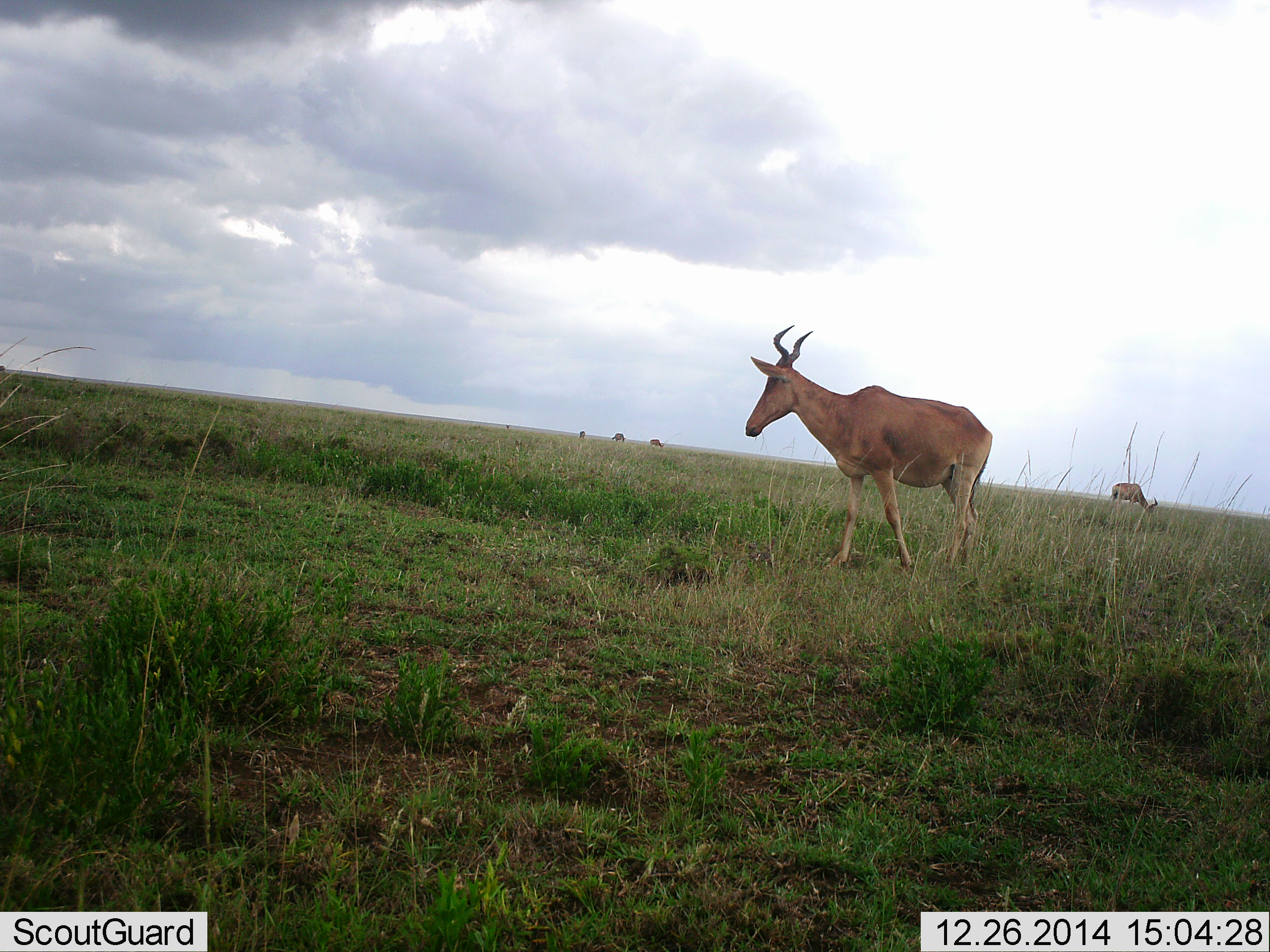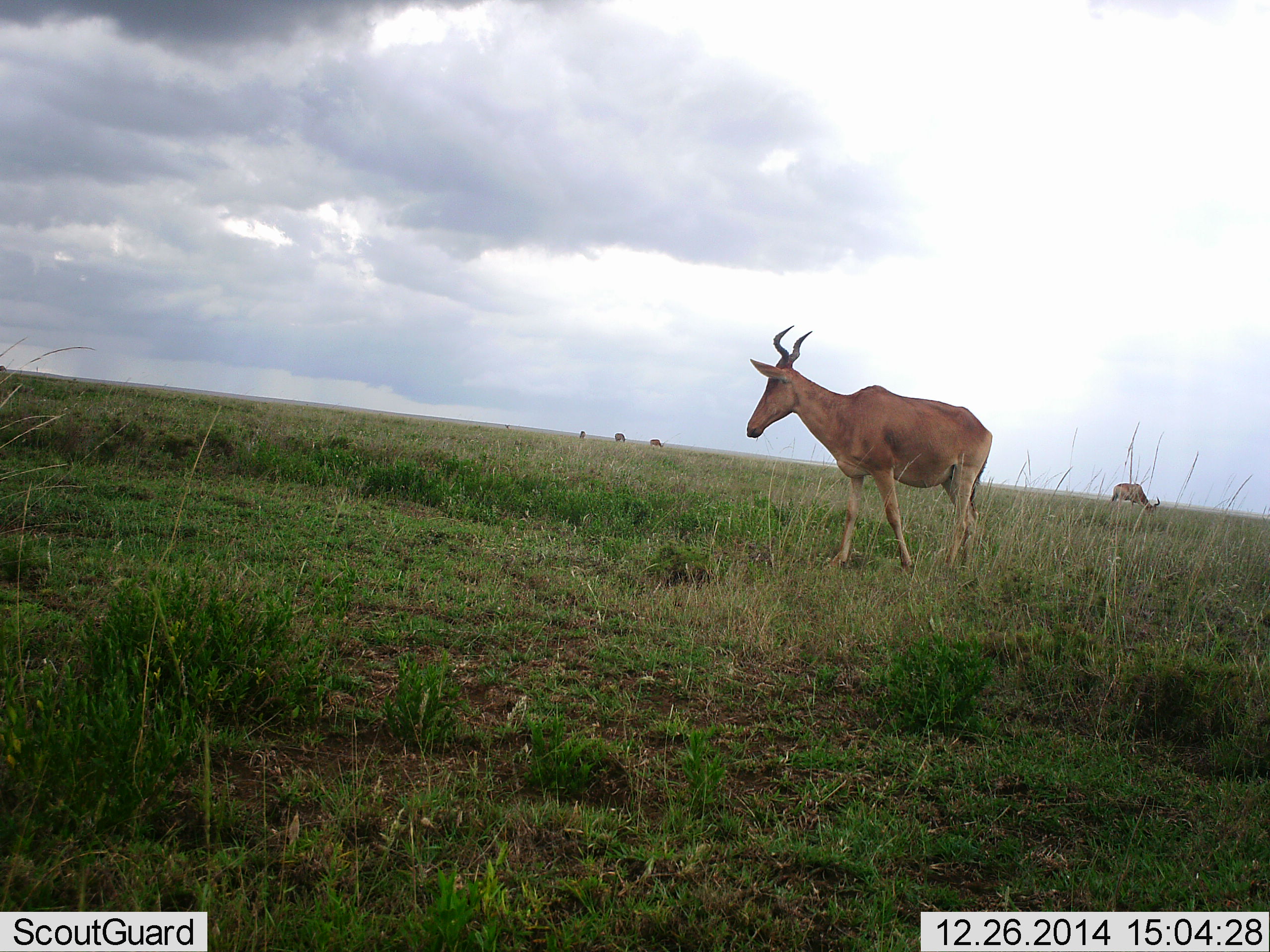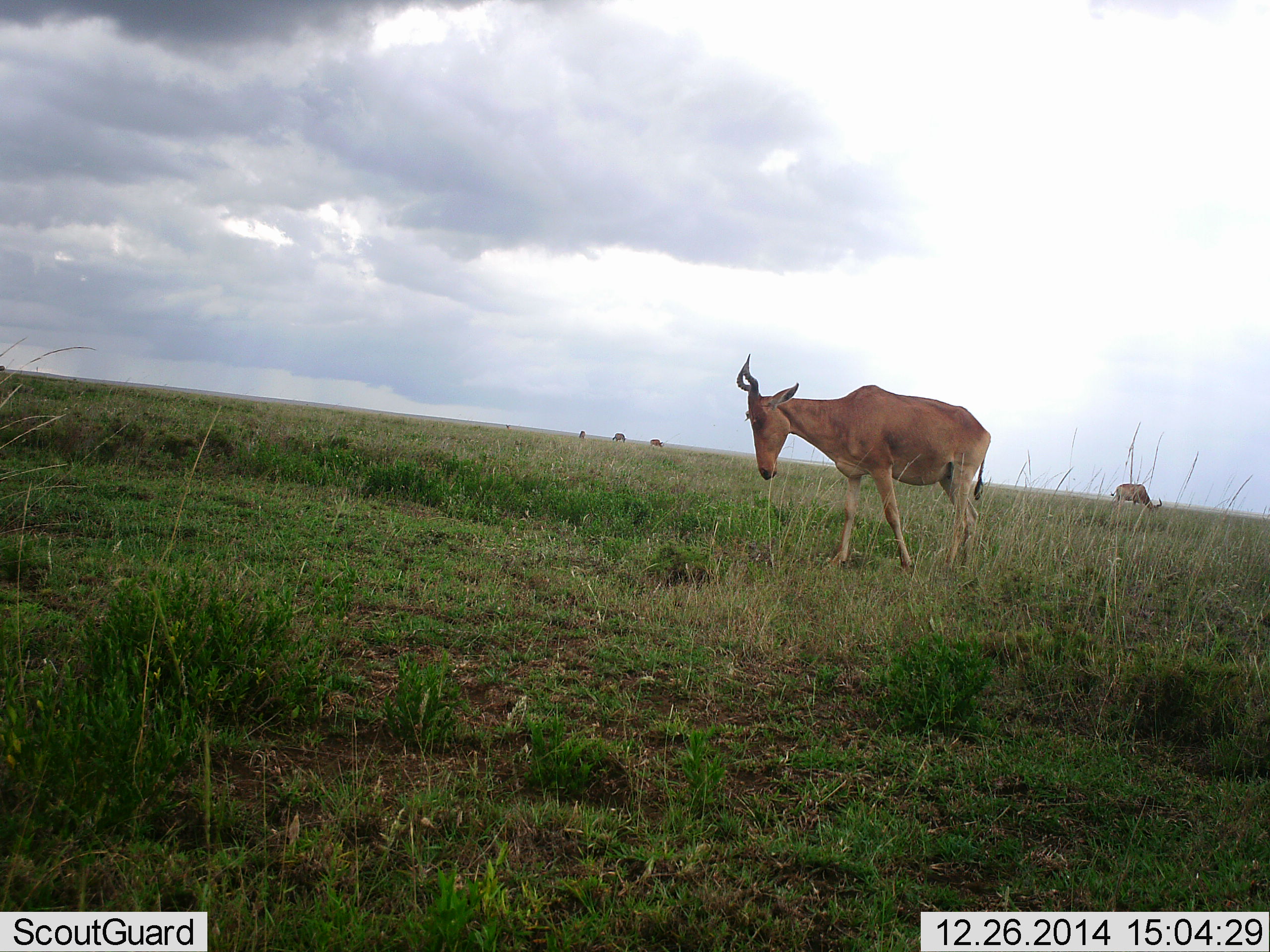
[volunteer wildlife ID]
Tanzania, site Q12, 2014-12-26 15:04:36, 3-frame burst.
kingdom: Animalia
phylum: Chordata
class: Mammalia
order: Artiodactyla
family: Bovidae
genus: Alcelaphus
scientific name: Alcelaphus buselaphus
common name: hartebeest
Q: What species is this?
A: Hartebeest (Alcelaphus buselaphus).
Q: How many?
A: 5.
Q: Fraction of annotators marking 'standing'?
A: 70%.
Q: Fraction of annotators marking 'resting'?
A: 0%.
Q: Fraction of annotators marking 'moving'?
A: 10%.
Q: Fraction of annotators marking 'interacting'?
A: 0%.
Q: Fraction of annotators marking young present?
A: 0%.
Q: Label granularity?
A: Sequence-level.